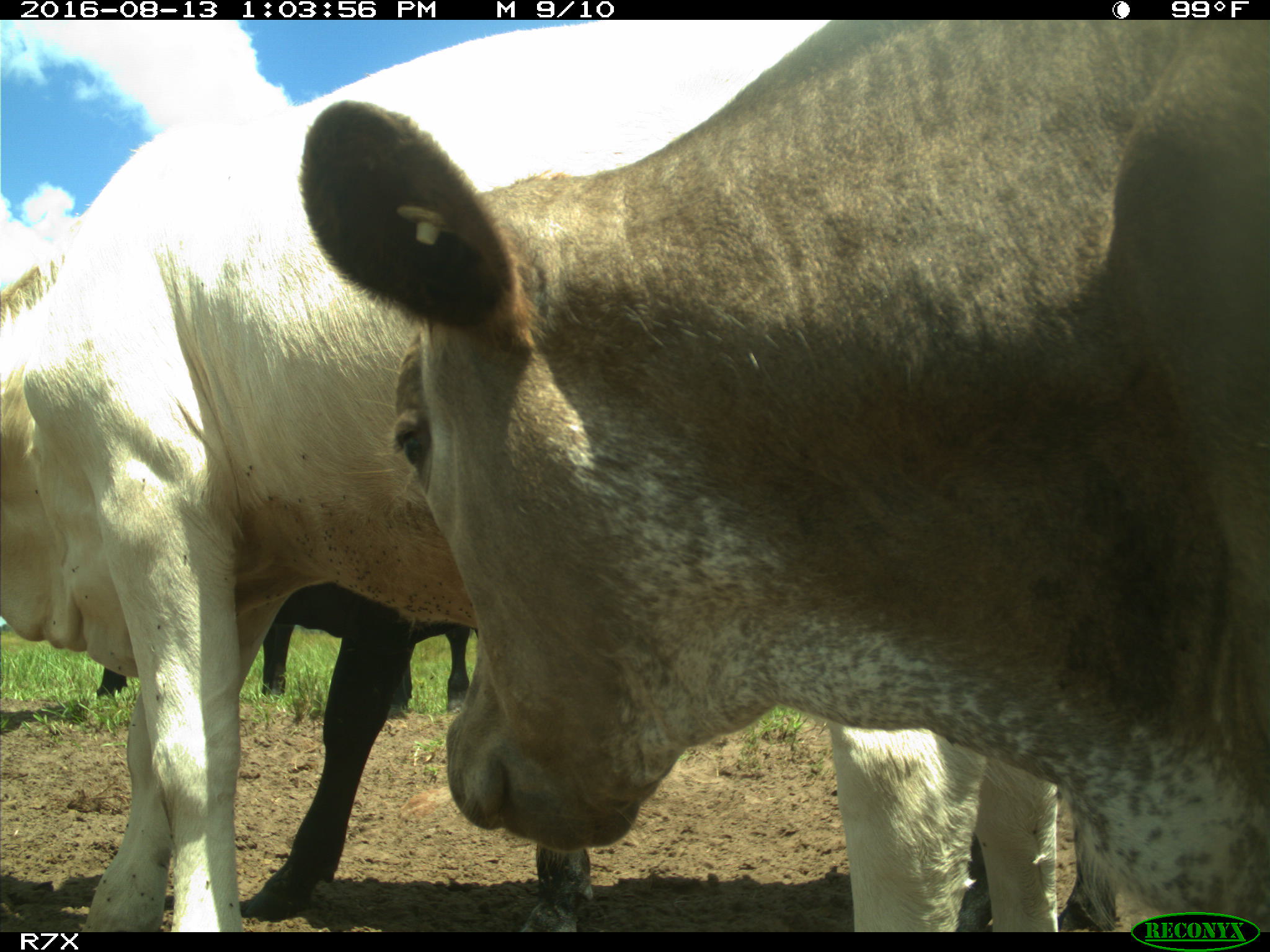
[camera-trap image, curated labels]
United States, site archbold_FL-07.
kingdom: Animalia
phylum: Chordata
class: Mammalia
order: Artiodactyla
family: Bovidae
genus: Bos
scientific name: Bos taurus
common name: domestic cow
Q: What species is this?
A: Bos taurus (domestic cow).